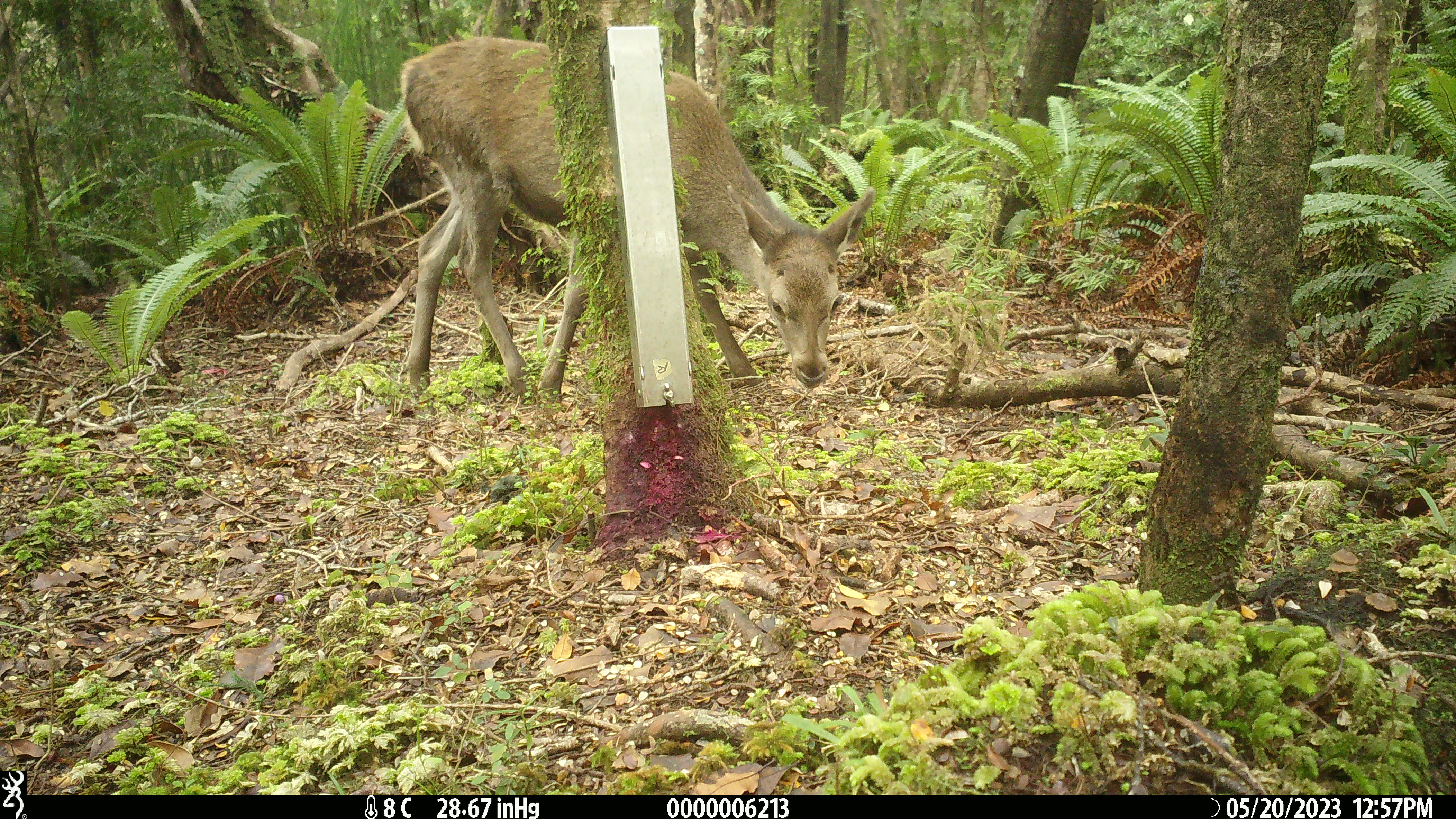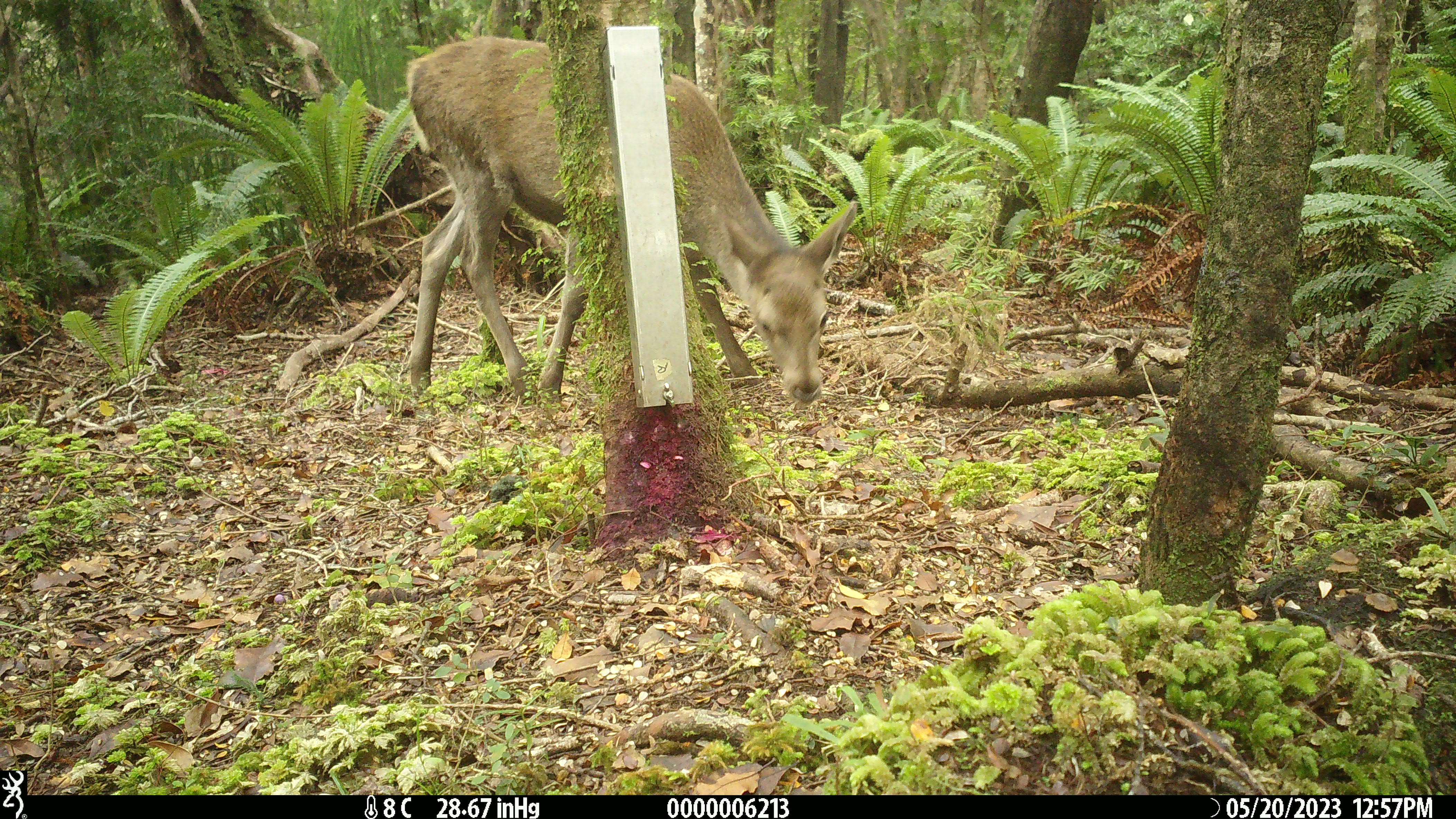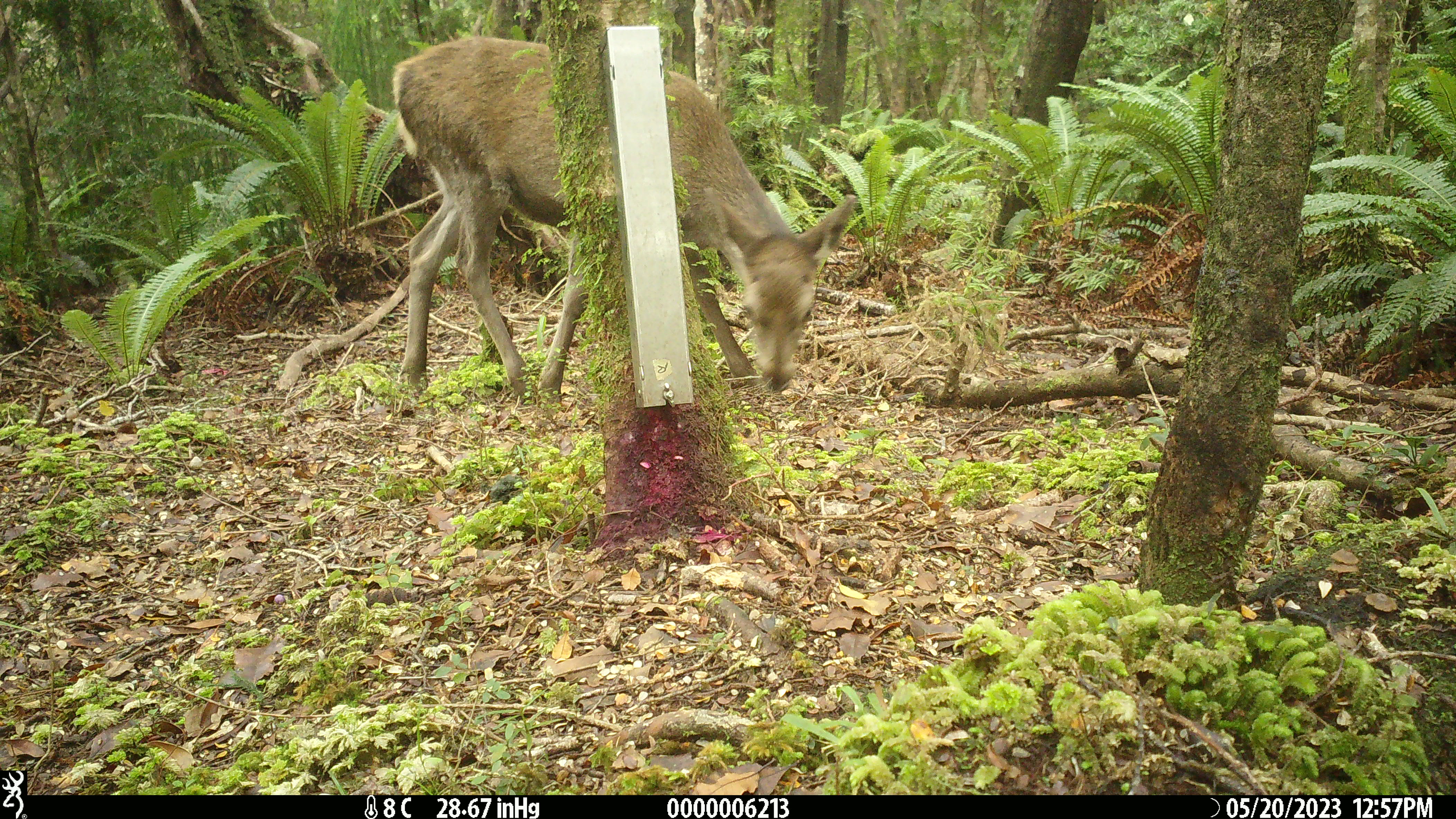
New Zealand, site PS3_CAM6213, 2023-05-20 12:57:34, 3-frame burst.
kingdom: Animalia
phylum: Chordata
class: Mammalia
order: Artiodactyla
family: Cervidae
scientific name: Cervidae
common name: deer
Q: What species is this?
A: Deer (Cervidae).